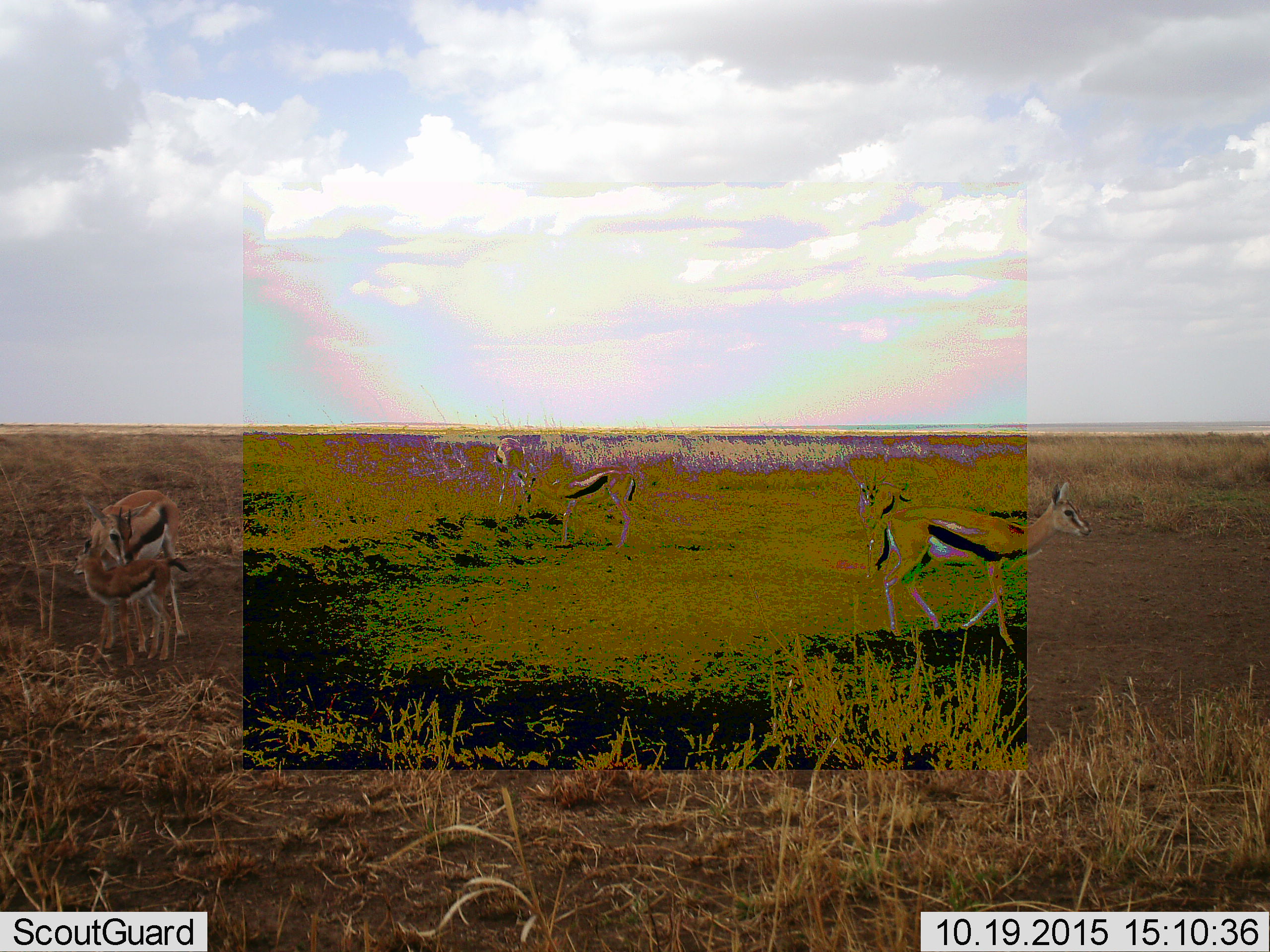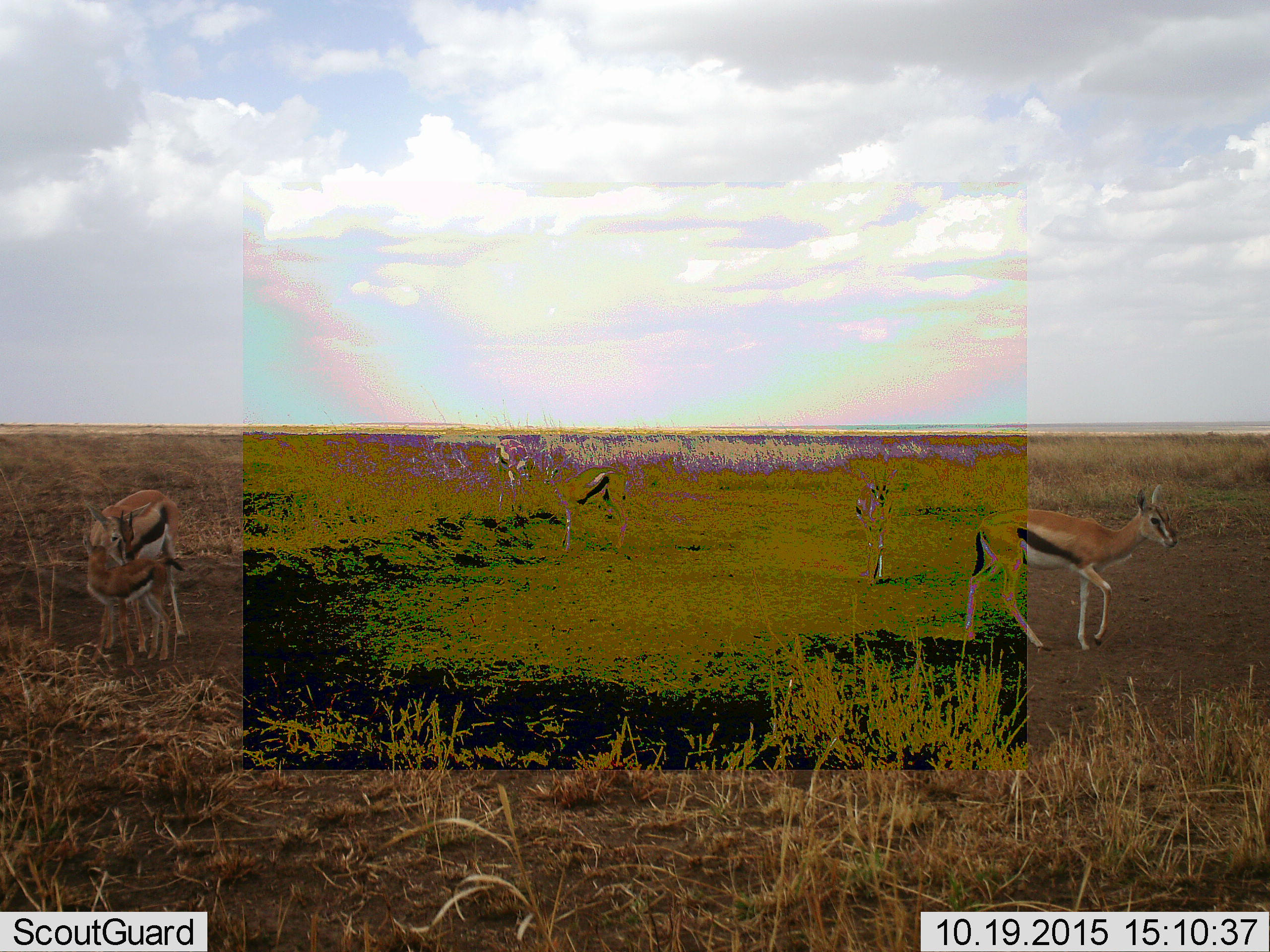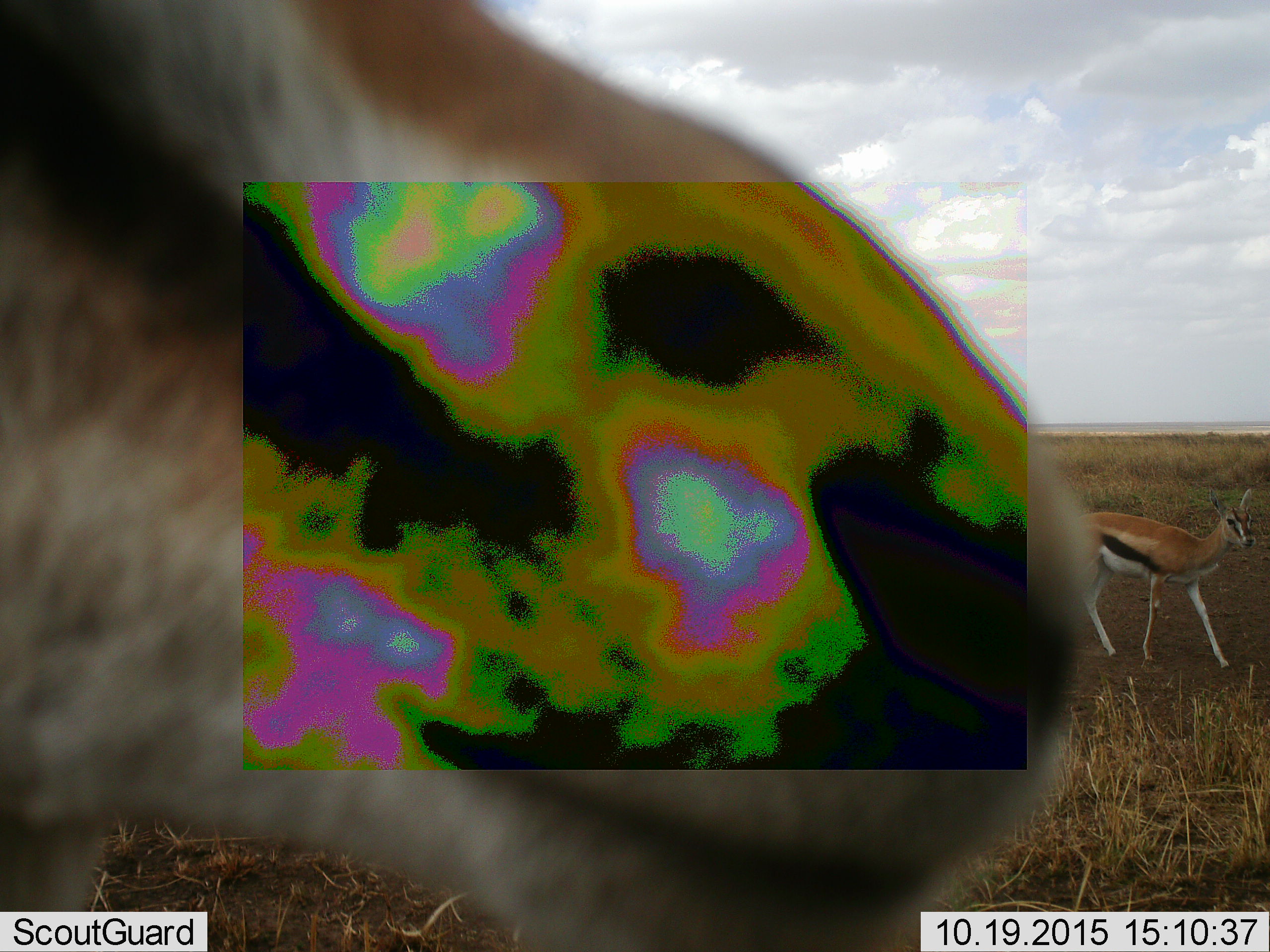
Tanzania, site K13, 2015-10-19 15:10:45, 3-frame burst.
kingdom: Animalia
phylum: Chordata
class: Mammalia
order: Artiodactyla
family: Bovidae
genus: Eudorcas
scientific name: Eudorcas thomsonii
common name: thomson's gazelle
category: gazellethomsons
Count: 6.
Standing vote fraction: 100%.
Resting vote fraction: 0%.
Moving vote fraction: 62%.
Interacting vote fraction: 38%.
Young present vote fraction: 88%.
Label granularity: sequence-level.